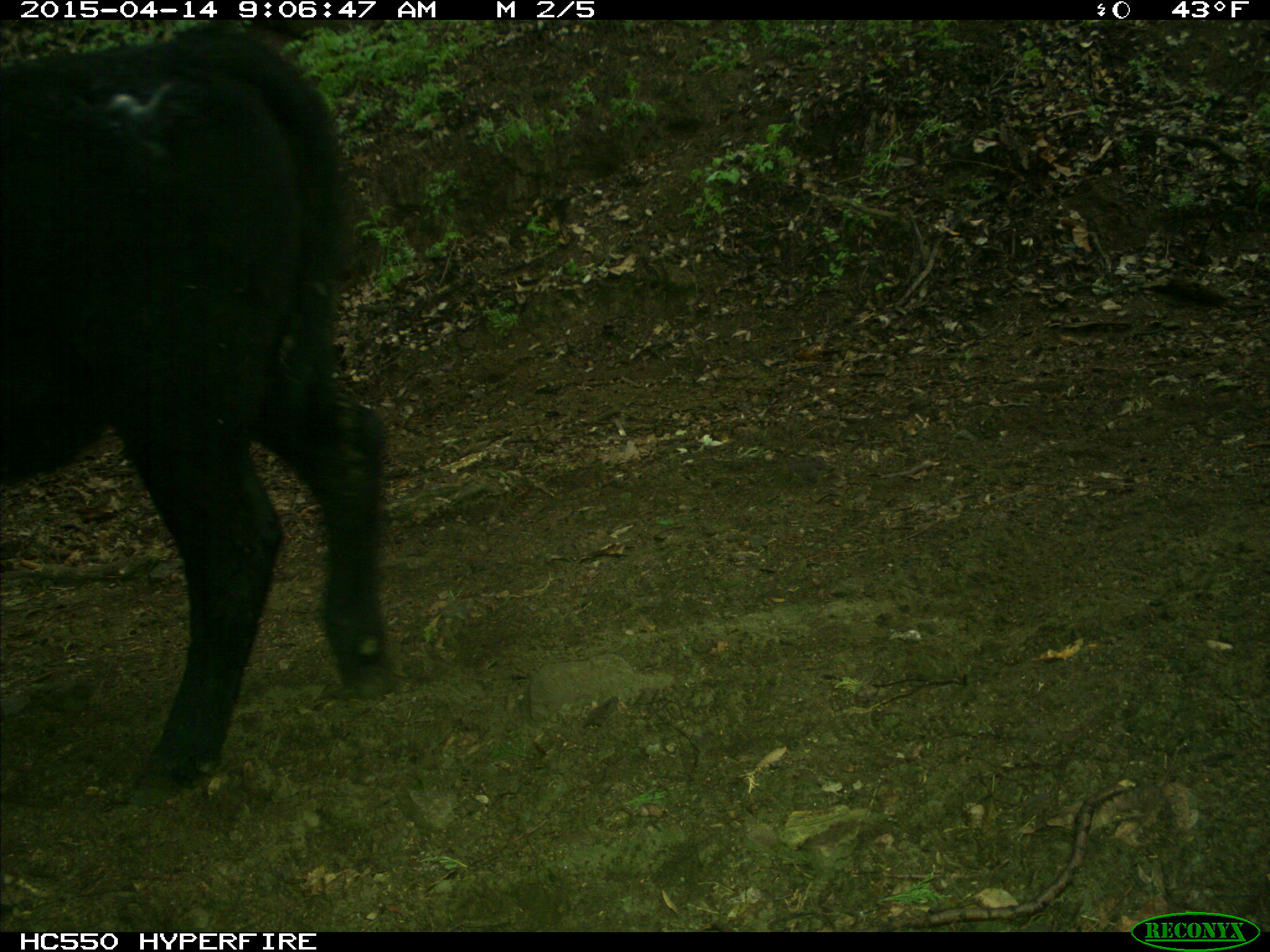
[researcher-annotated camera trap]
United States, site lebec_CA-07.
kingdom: Animalia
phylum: Chordata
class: Mammalia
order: Artiodactyla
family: Bovidae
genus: Bos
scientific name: Bos taurus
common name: domestic cow